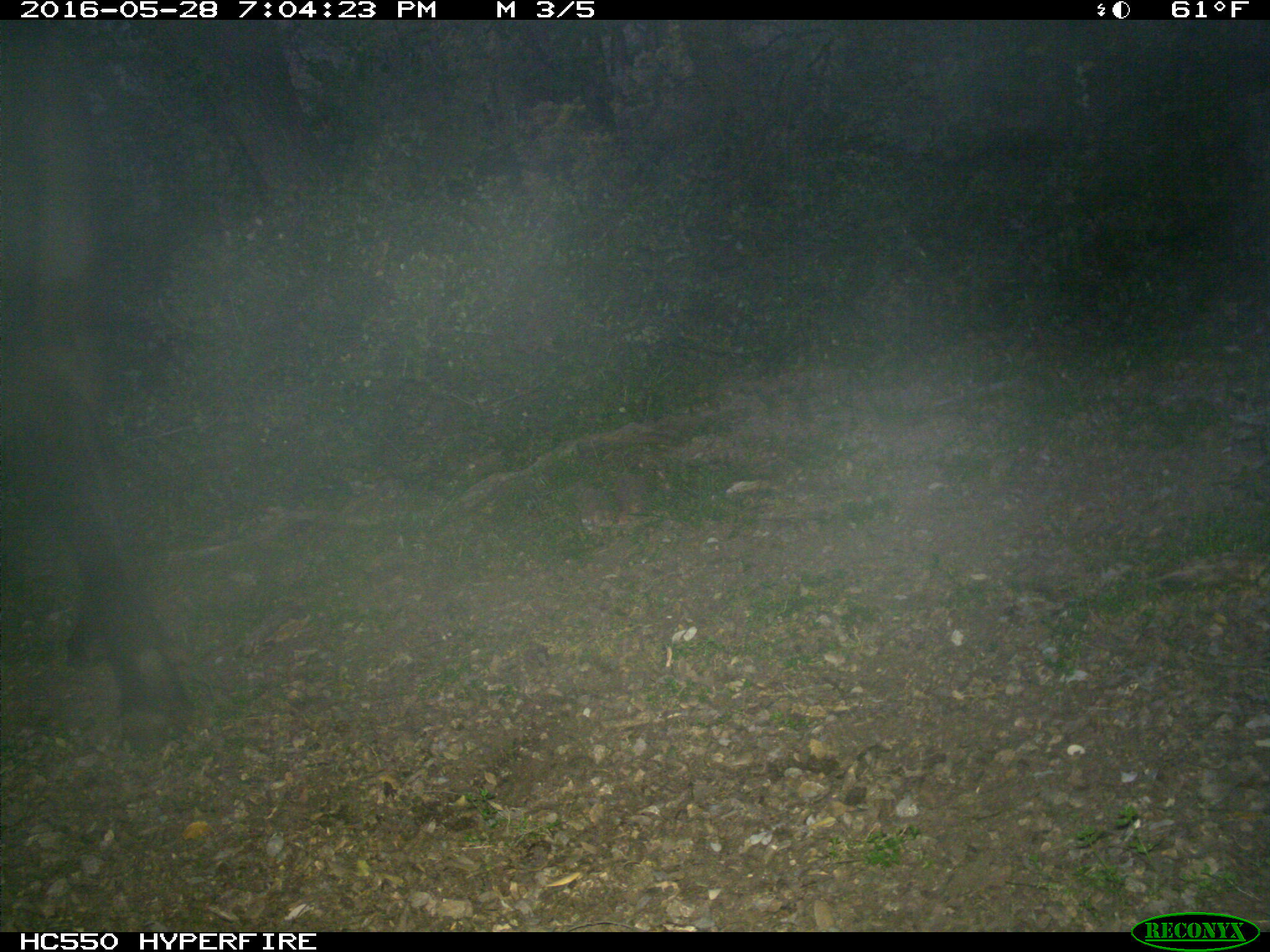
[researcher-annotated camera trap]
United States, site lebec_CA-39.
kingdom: Animalia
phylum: Chordata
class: Mammalia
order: Artiodactyla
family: Bovidae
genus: Bos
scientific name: Bos taurus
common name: domestic cow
Bos taurus (domestic cow).